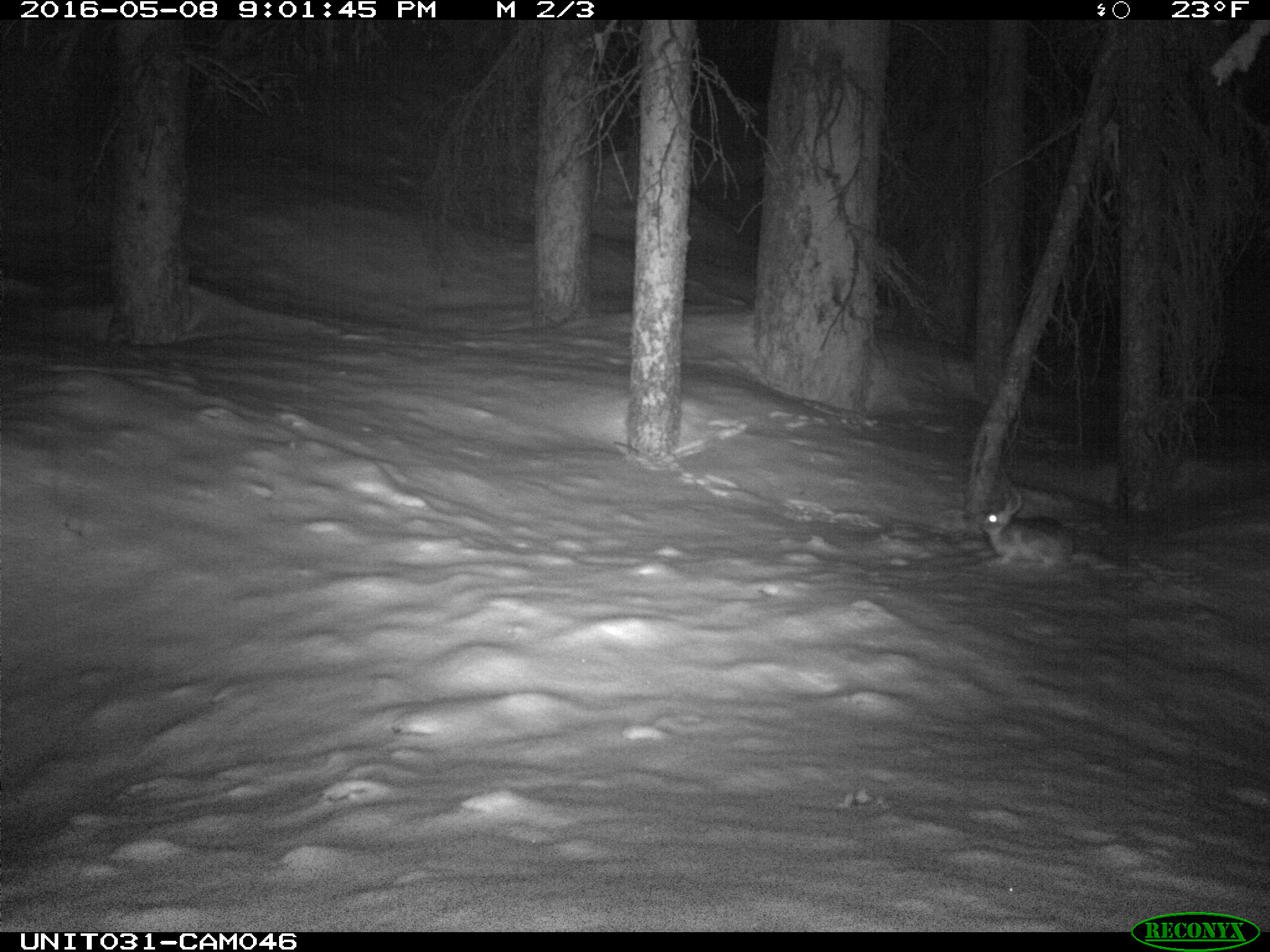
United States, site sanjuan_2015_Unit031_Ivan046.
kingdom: Animalia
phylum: Chordata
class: Mammalia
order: Lagomorpha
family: Leporidae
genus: Lepus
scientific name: Lepus americanus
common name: snowshoe hare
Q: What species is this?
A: Lepus americanus (snowshoe hare).